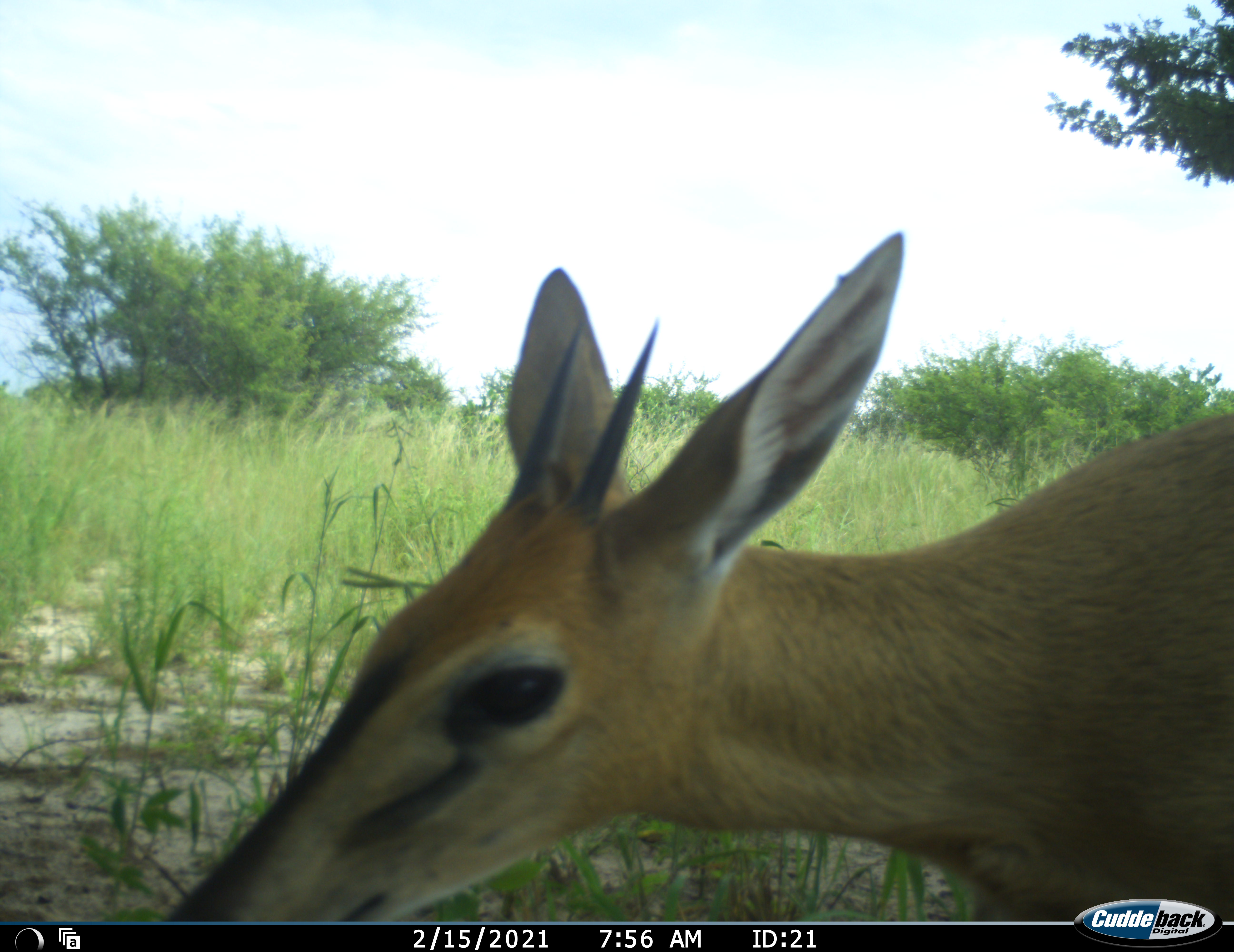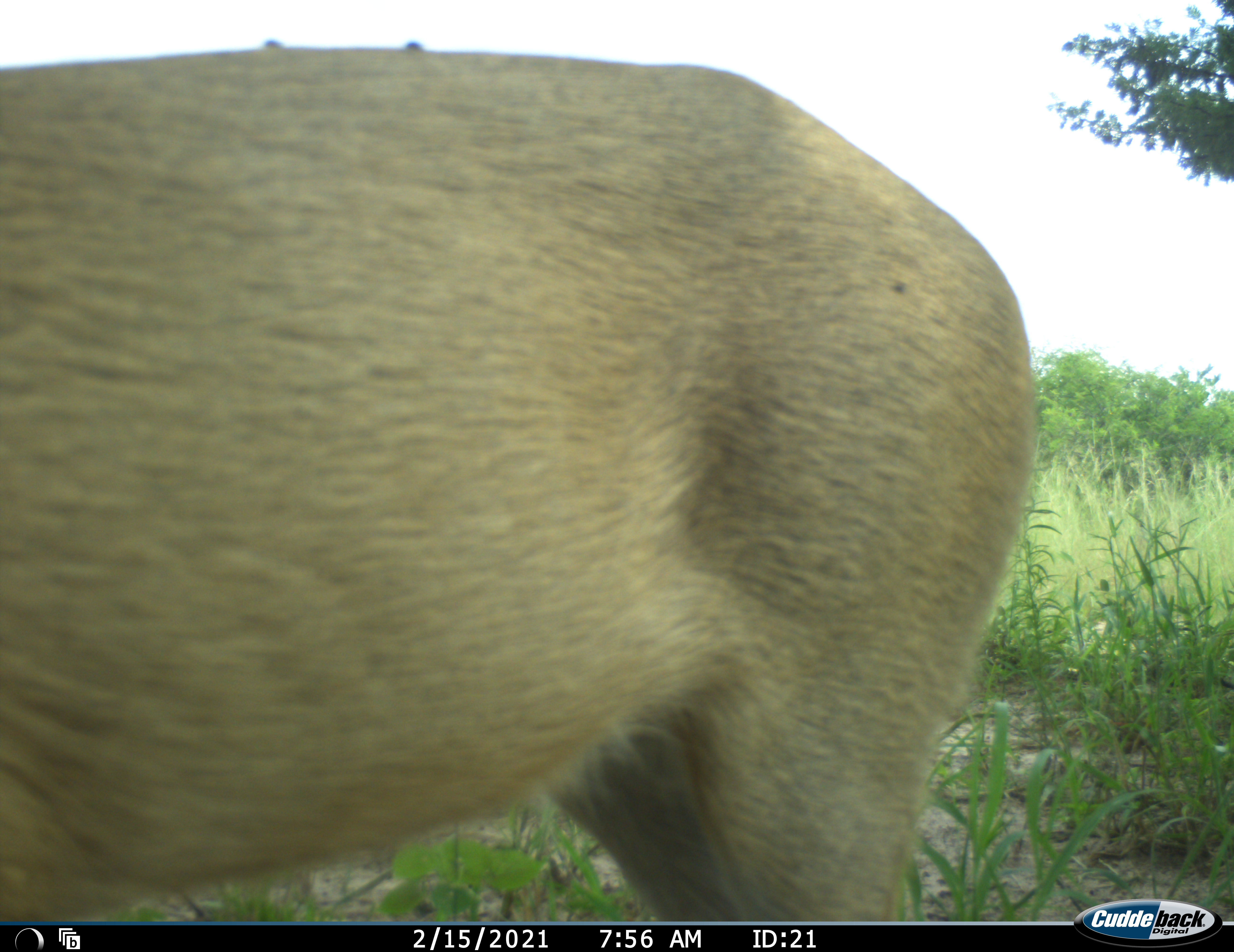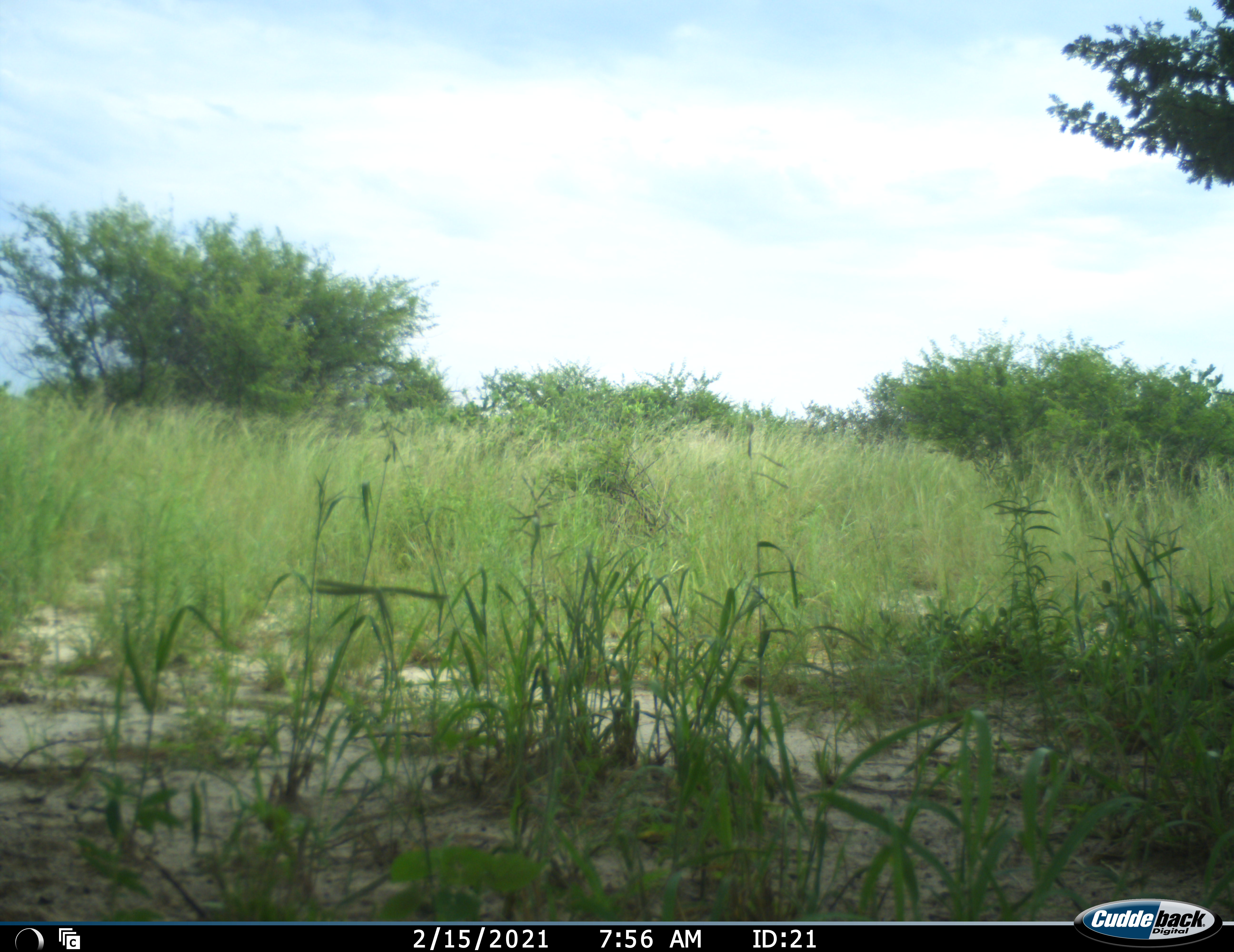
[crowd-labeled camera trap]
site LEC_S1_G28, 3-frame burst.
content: unidentified animal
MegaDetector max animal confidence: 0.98